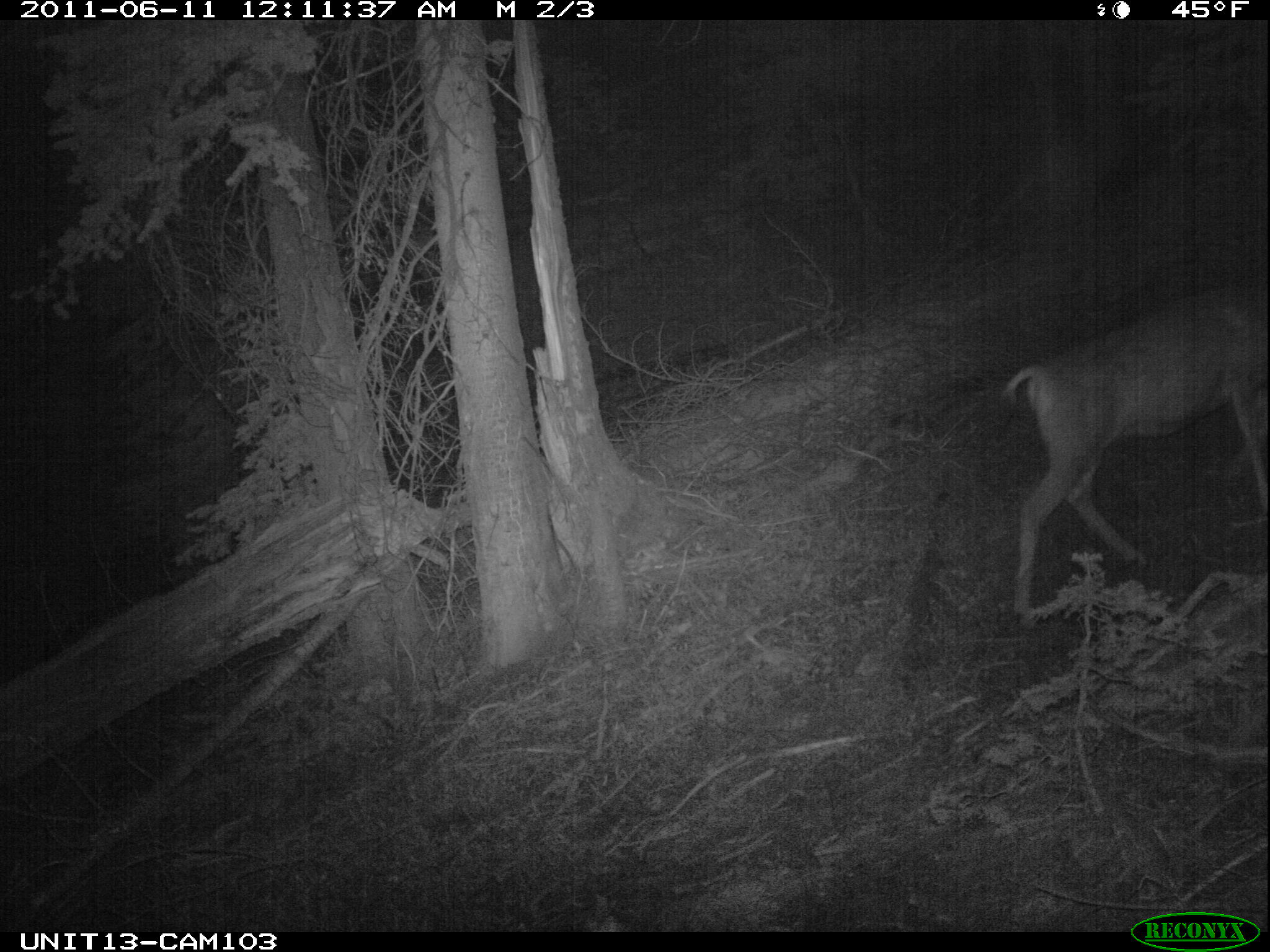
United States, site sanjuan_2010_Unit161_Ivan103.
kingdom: Animalia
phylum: Chordata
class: Mammalia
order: Artiodactyla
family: Cervidae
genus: Odocoileus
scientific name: Odocoileus hemionus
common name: mule deer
Odocoileus hemionus (mule deer).